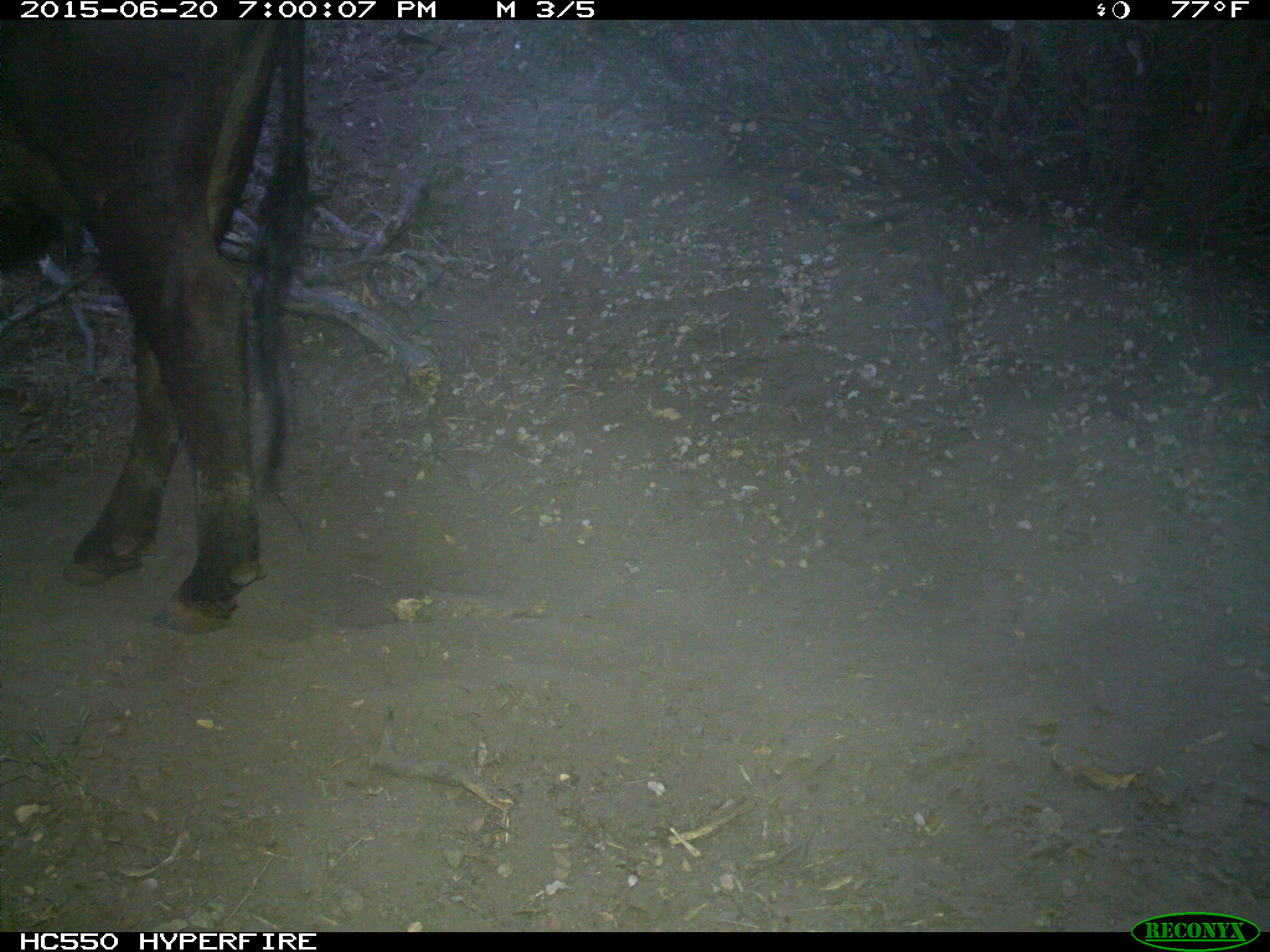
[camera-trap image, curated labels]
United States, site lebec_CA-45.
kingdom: Animalia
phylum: Chordata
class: Mammalia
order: Artiodactyla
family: Bovidae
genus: Bos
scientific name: Bos taurus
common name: domestic cow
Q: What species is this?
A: Bos taurus (domestic cow).